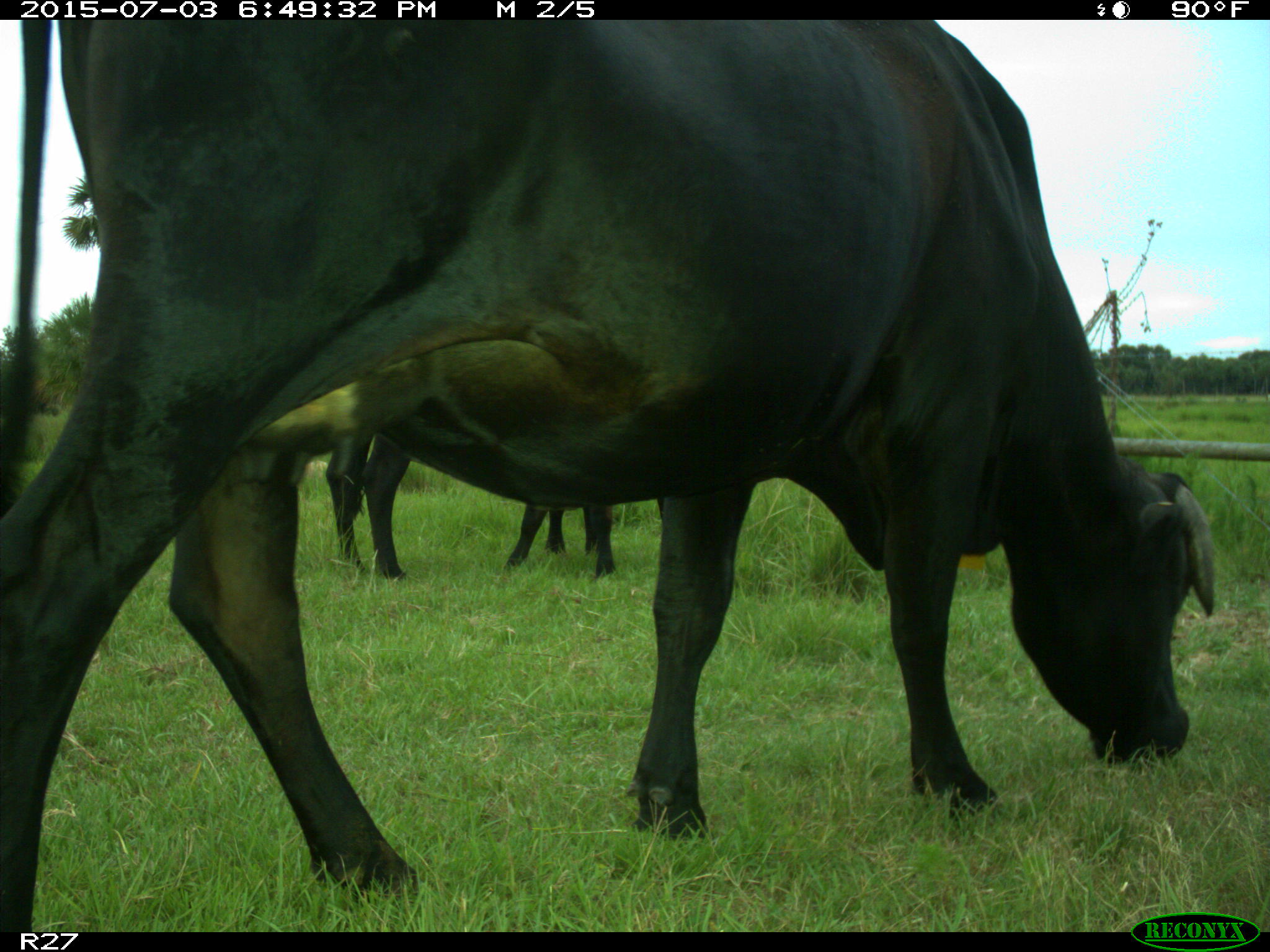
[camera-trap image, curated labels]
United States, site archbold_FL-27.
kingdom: Animalia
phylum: Chordata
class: Mammalia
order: Artiodactyla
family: Bovidae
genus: Bos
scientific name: Bos taurus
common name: domestic cow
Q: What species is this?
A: Bos taurus (domestic cow).